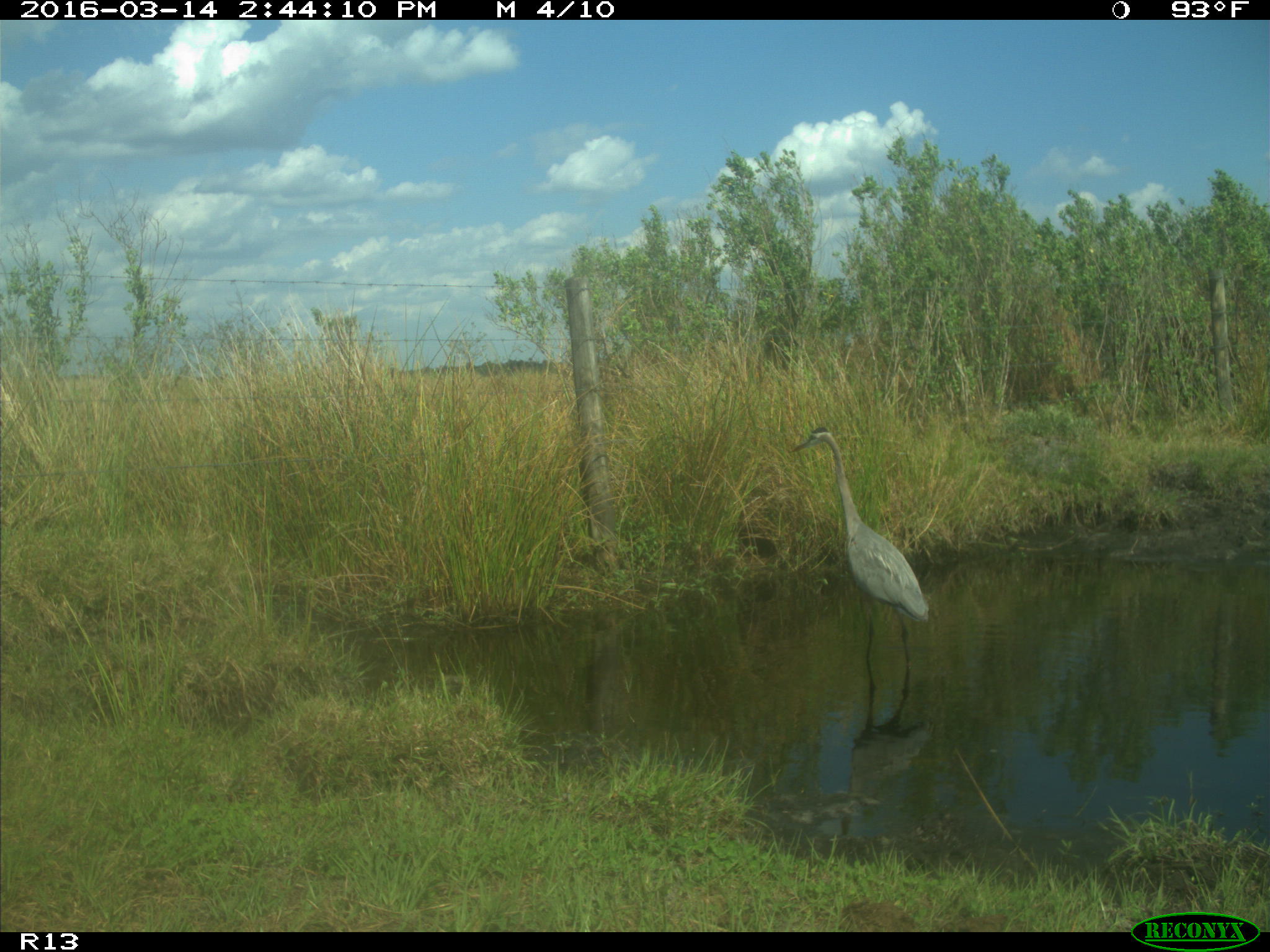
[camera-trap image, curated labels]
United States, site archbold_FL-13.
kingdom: Animalia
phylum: Chordata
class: Aves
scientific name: Aves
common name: birds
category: unidentified bird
Unidentified bird (birds) (Aves).